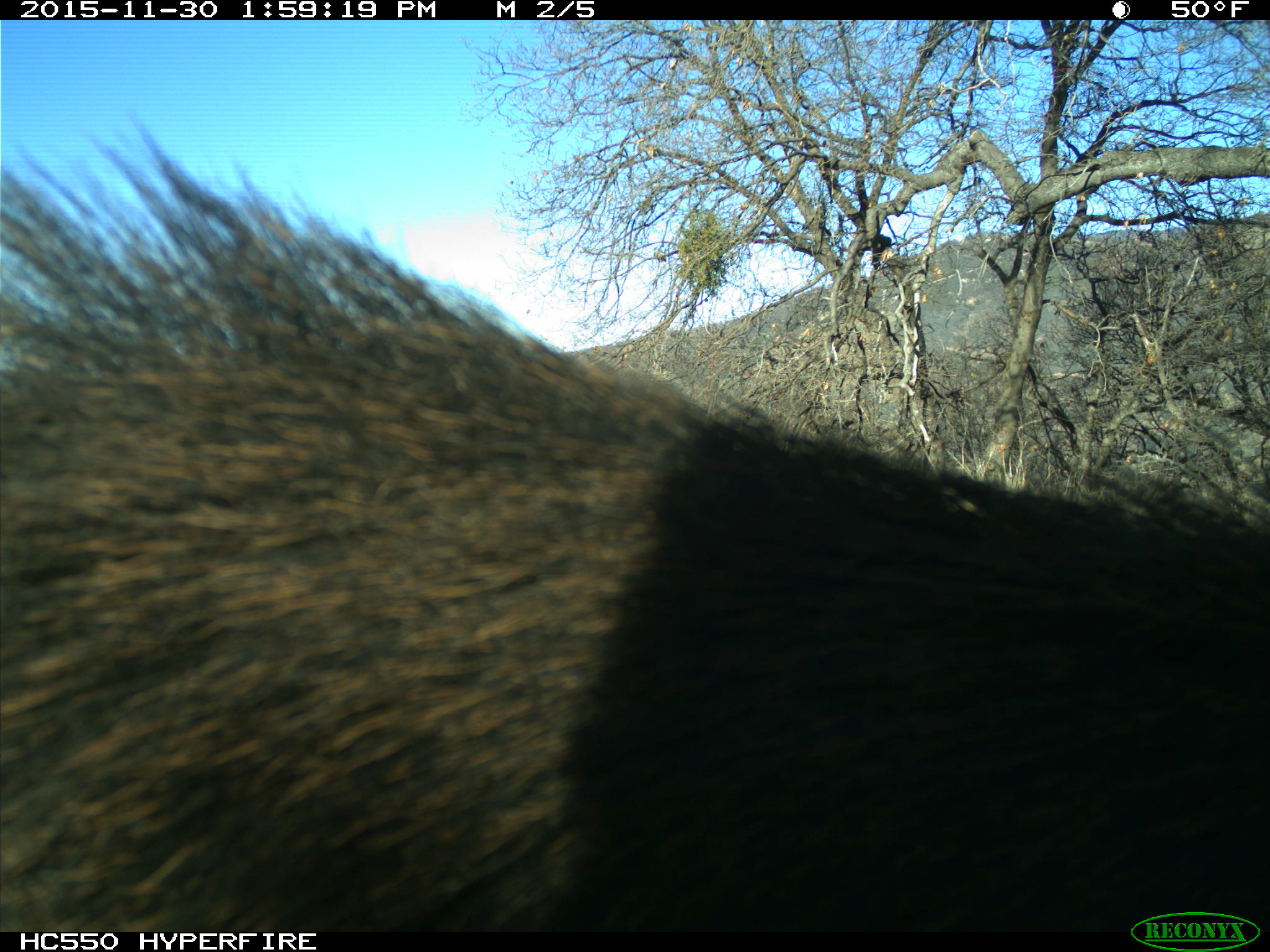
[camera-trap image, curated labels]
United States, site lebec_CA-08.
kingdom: Animalia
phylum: Chordata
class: Mammalia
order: Artiodactyla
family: Suidae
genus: Sus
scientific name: Sus scrofa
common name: wild boar